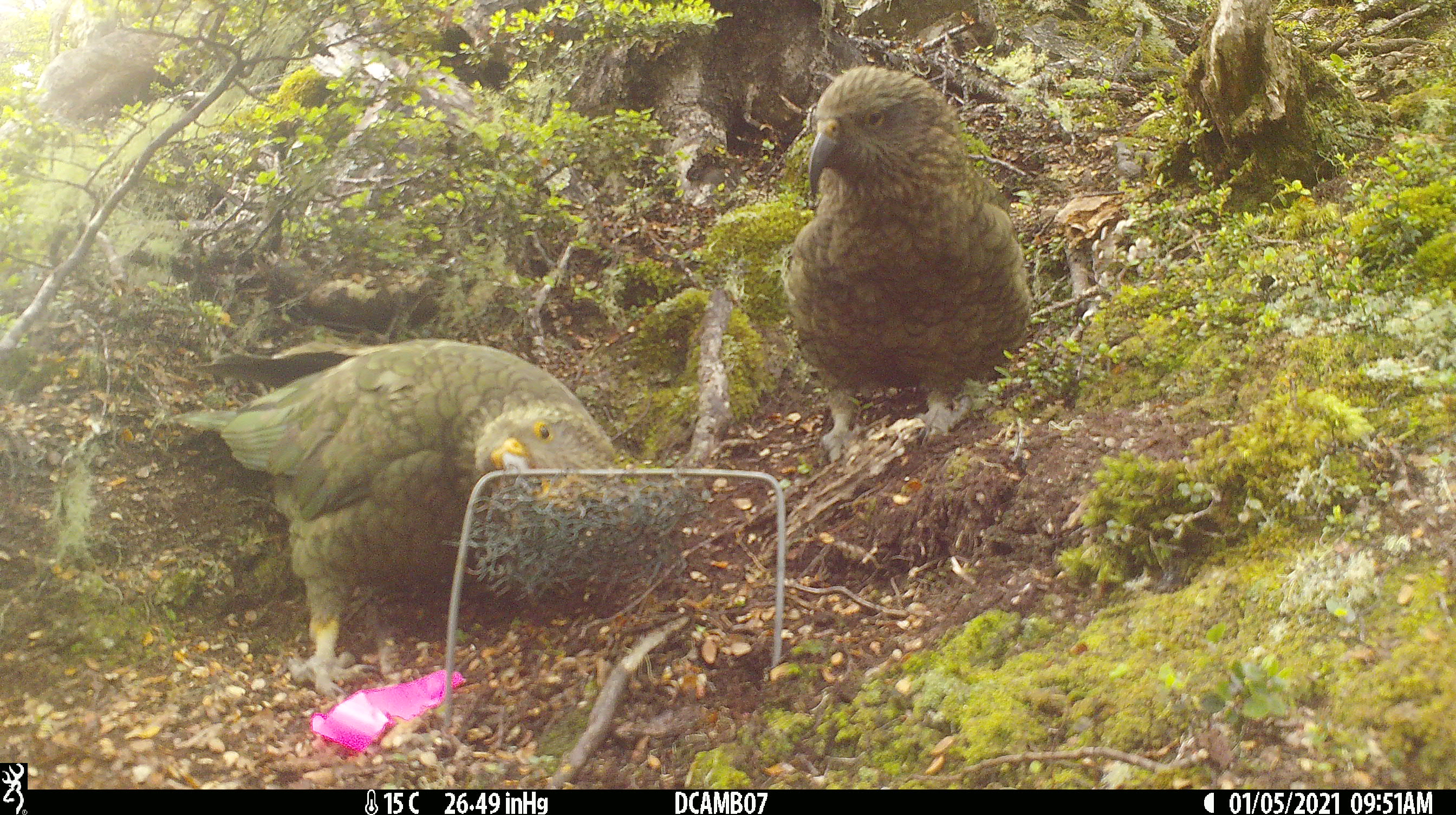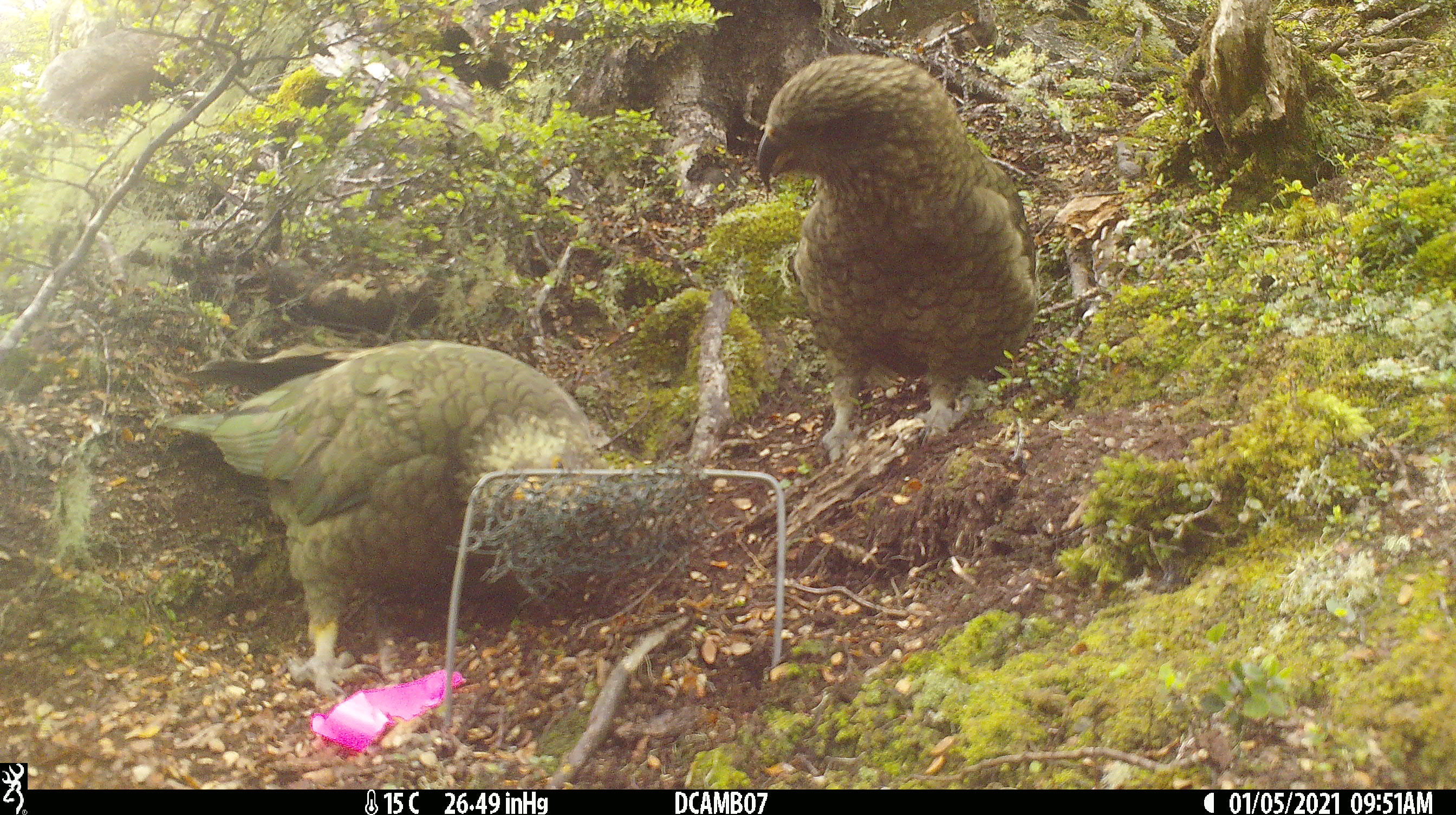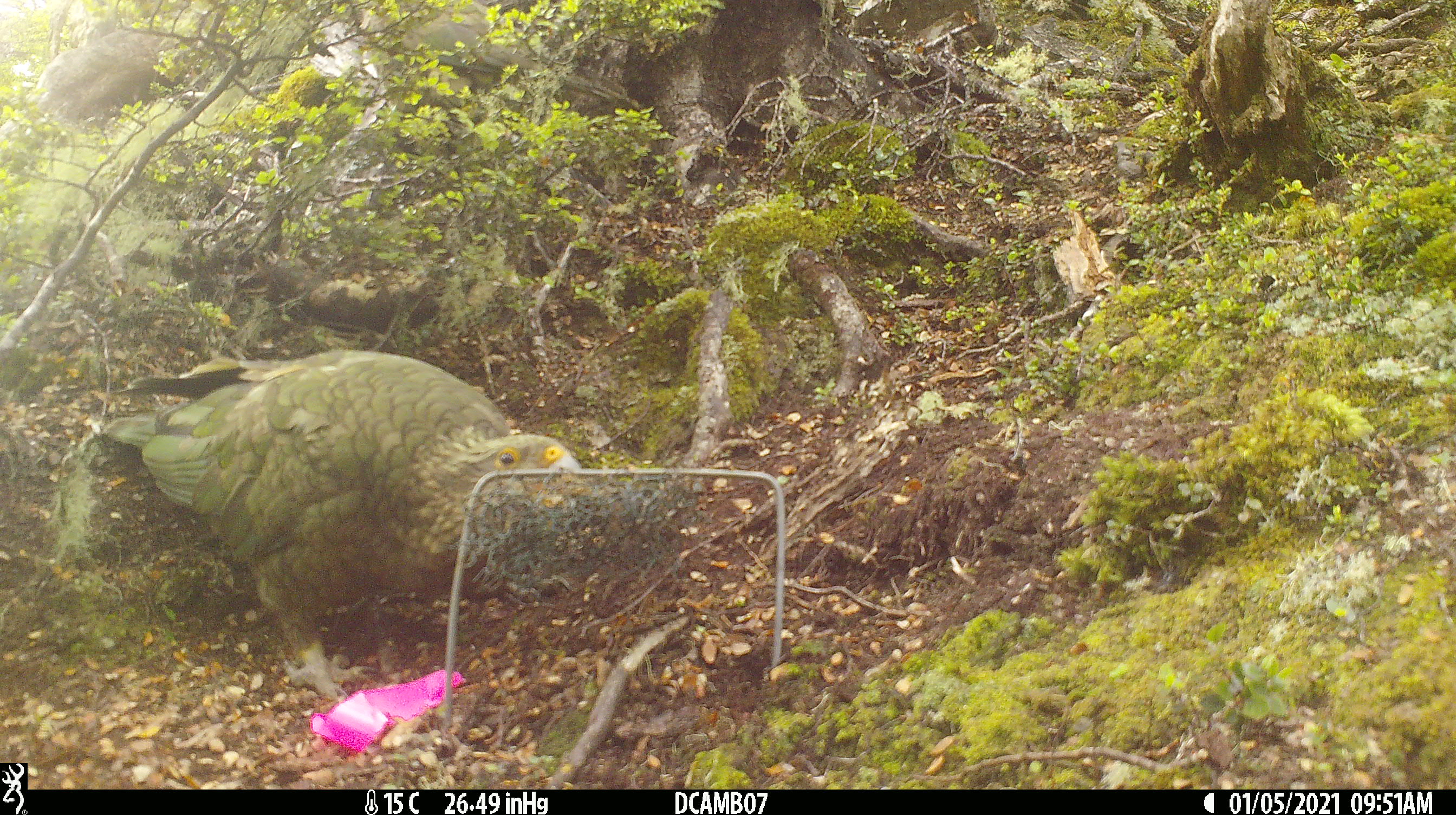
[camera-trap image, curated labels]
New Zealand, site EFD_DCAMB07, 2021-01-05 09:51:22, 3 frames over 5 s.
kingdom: Animalia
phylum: Chordata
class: Aves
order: Psittaciformes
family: Strigopidae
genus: Nestor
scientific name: Nestor notabilis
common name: kea